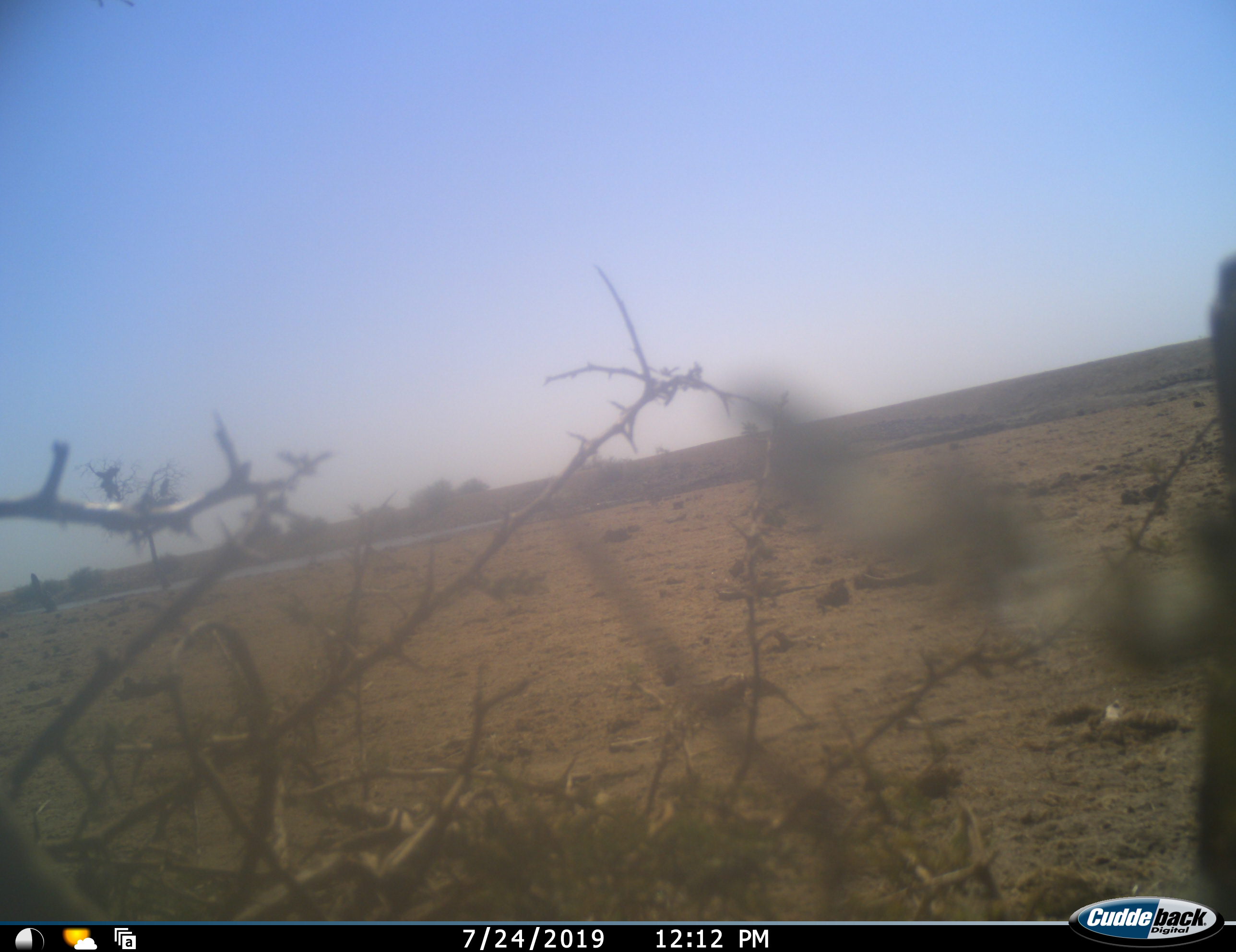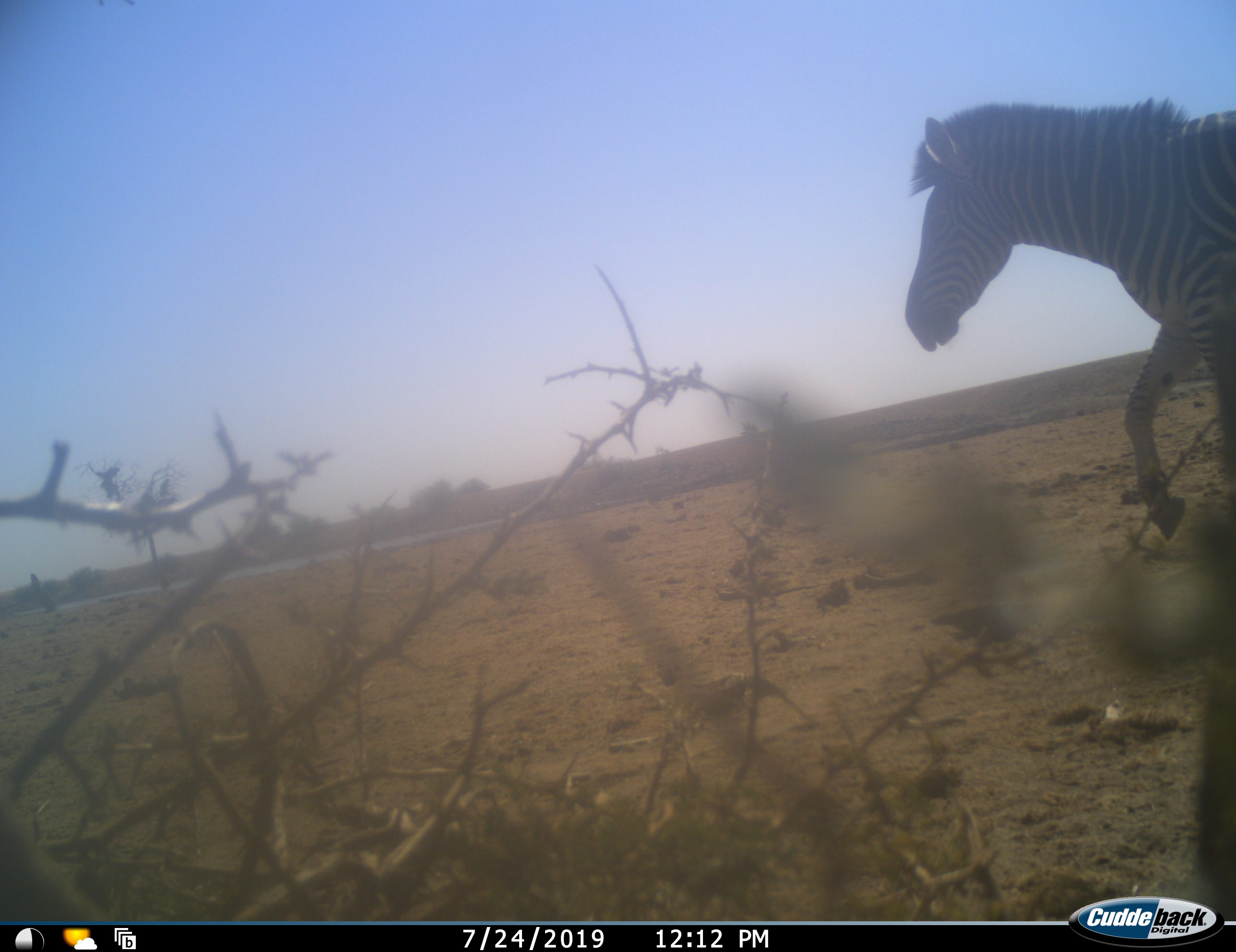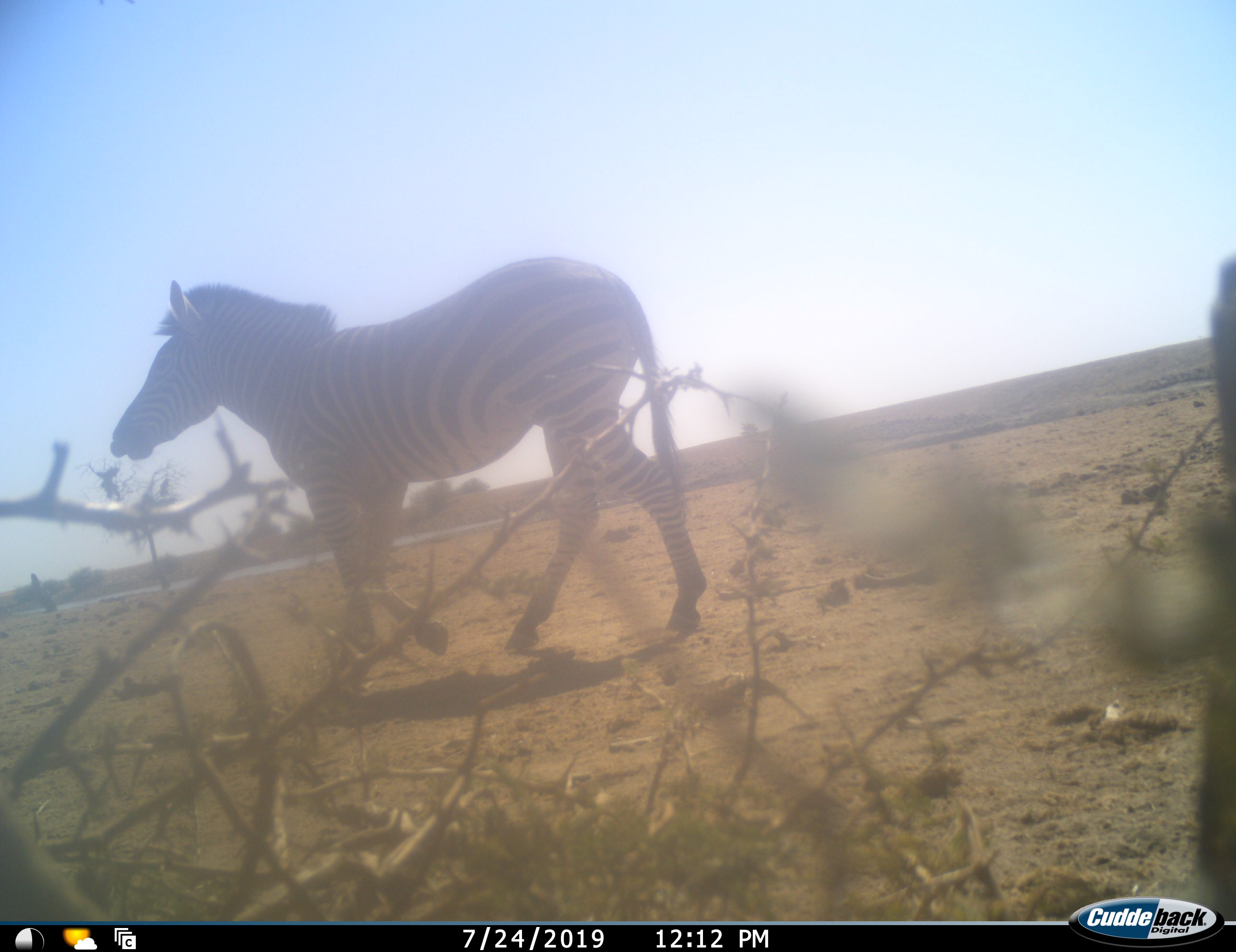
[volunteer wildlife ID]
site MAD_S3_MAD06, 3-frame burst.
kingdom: Animalia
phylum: Chordata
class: Mammalia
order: Perissodactyla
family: Equidae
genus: Equus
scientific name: Equus quagga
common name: plains zebra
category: zebraplains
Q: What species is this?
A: Zebraplains (plains zebra) (Equus quagga).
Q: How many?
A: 1.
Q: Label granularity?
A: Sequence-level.